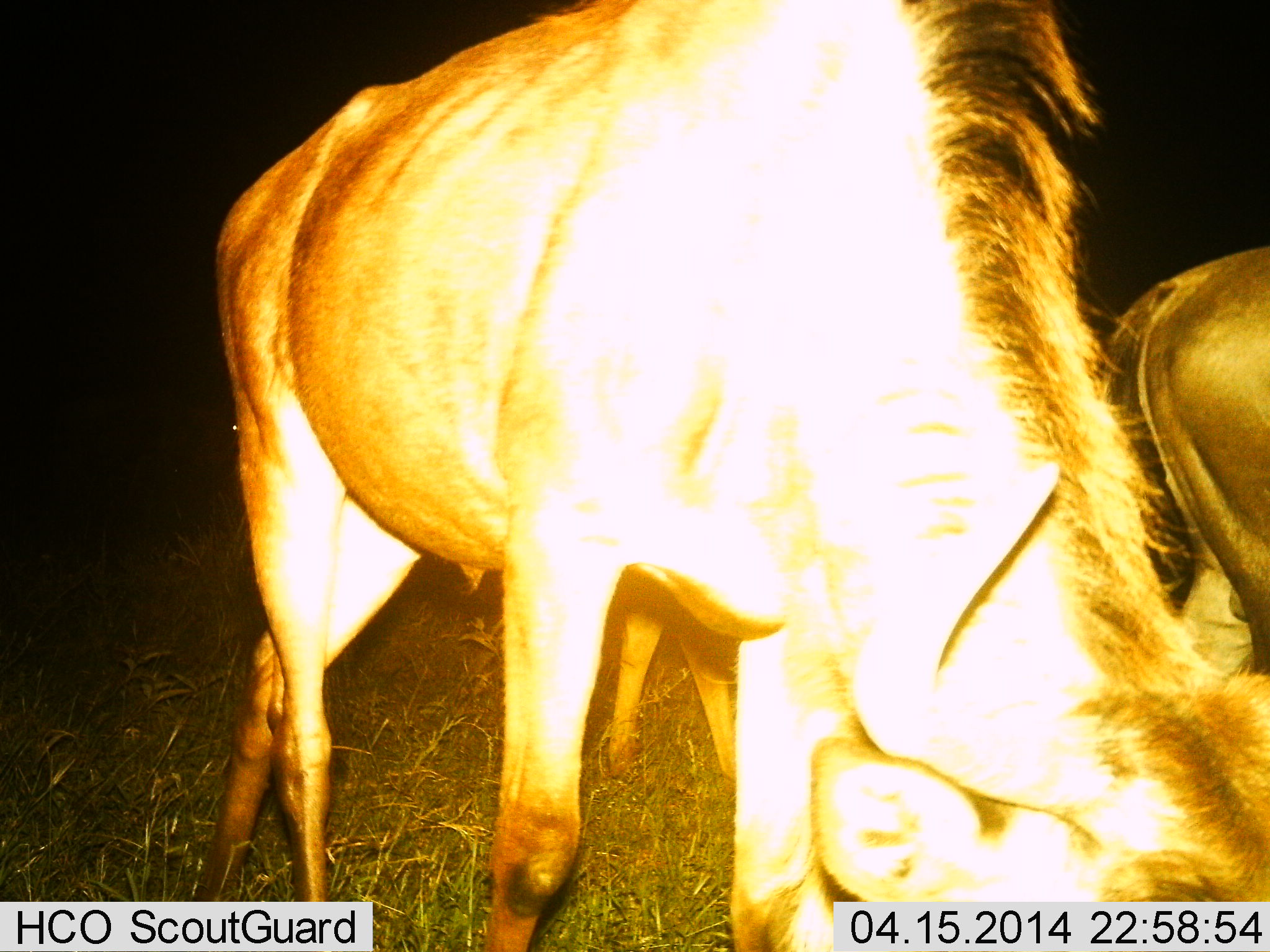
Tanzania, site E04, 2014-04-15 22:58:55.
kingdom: Animalia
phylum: Chordata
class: Mammalia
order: Artiodactyla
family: Bovidae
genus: Connochaetes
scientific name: Connochaetes taurinus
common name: blue wildebeest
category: wildebeest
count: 2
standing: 70%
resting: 0%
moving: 10%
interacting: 0%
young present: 0%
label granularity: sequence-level